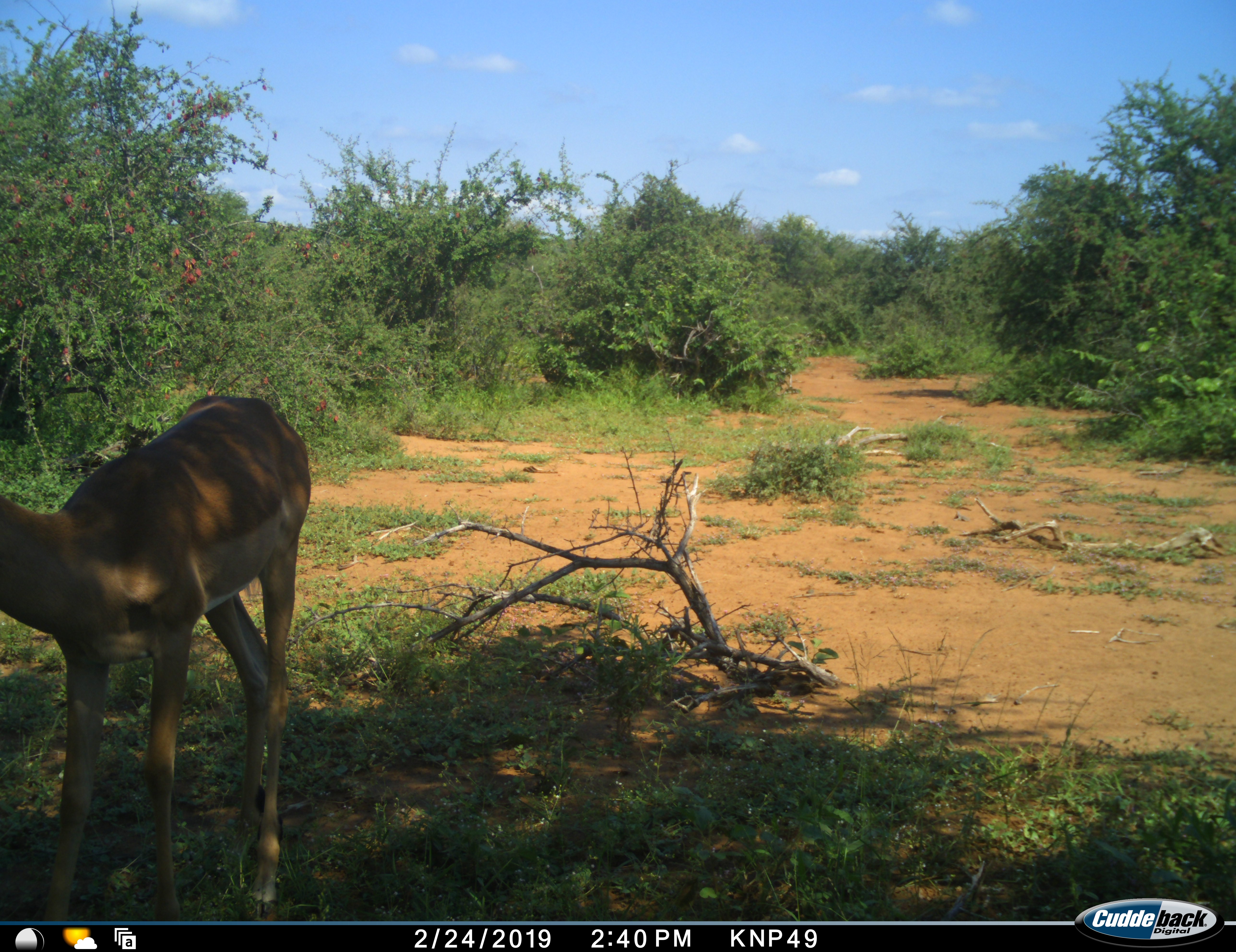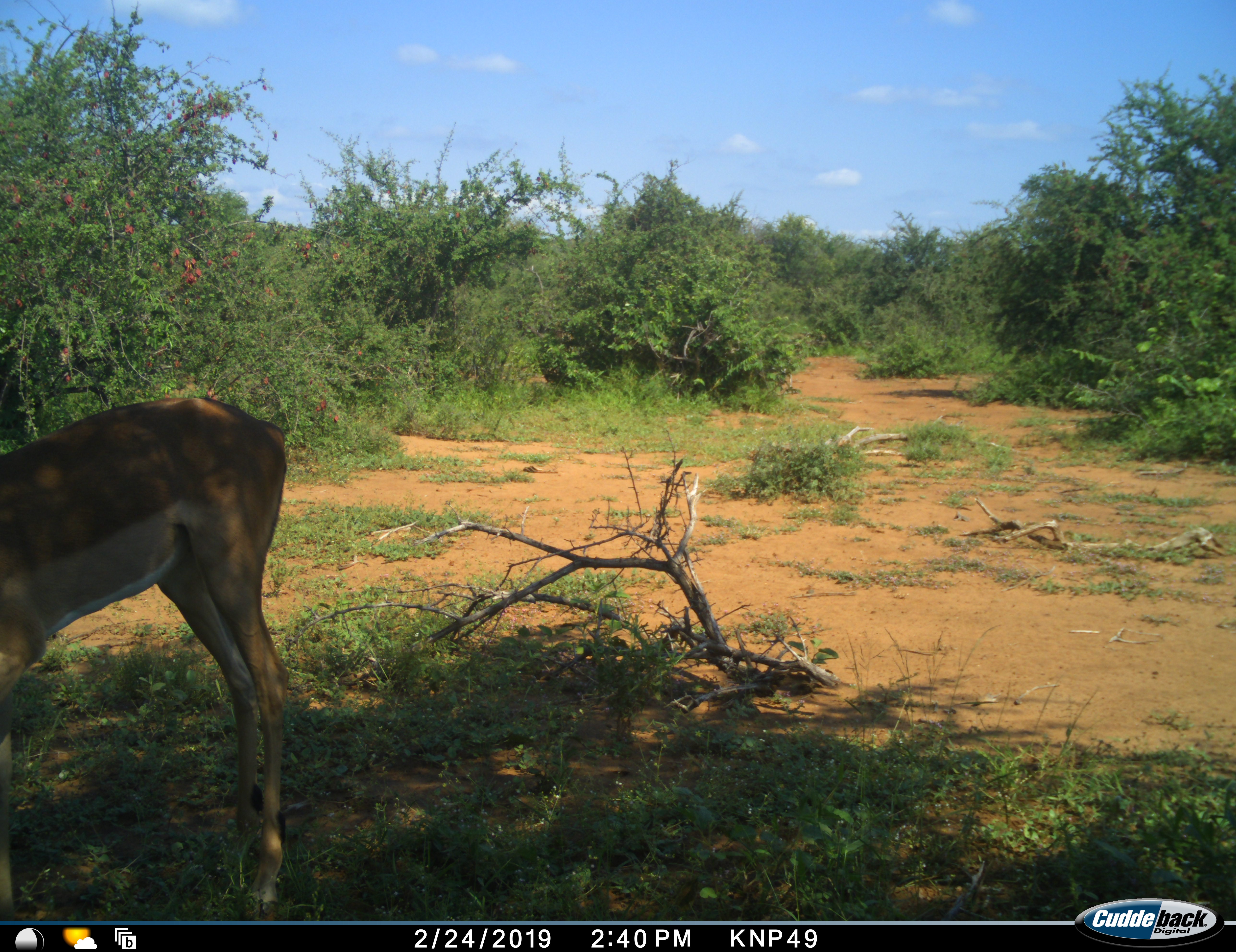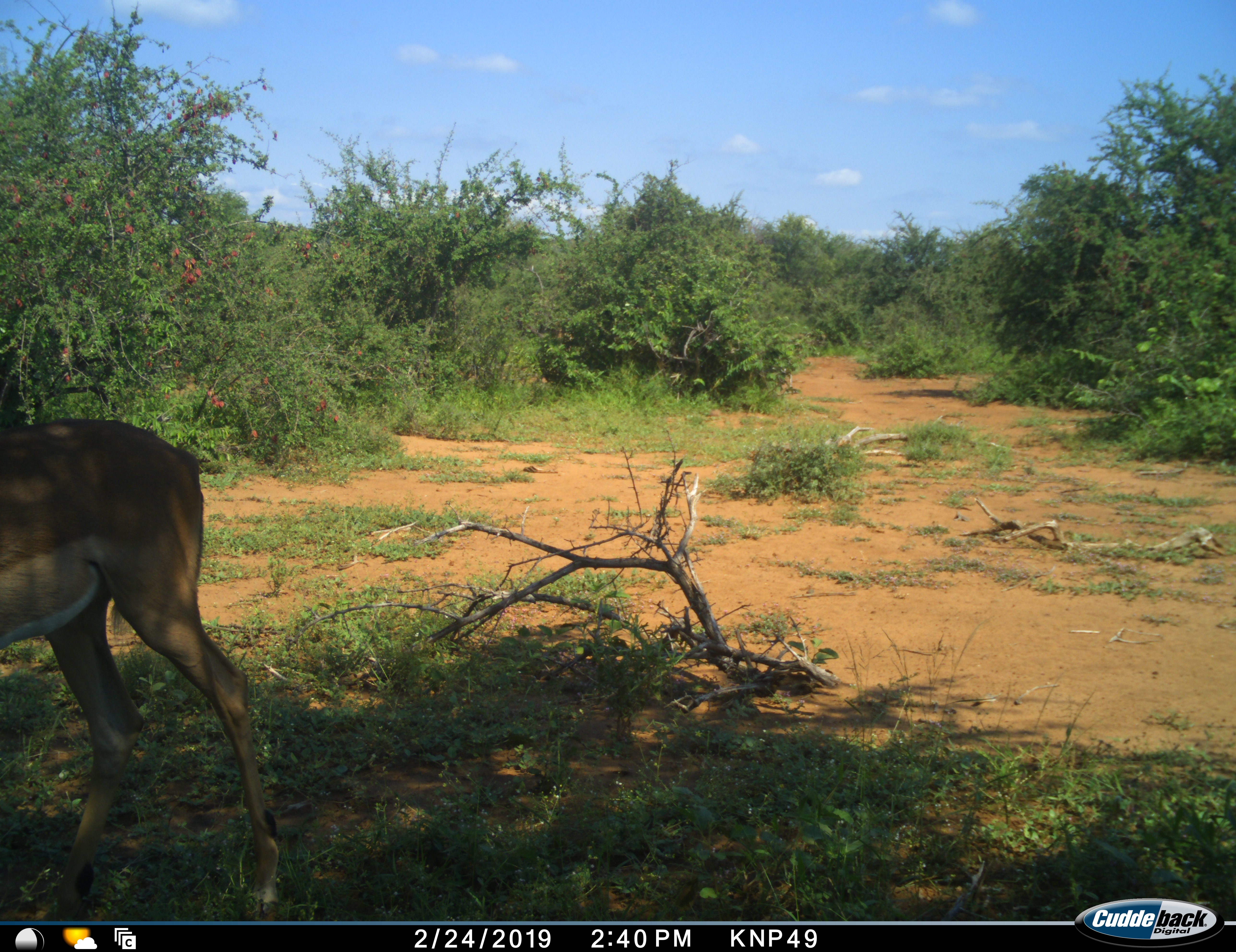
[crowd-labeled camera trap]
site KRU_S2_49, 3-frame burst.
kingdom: Animalia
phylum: Chordata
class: Mammalia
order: Artiodactyla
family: Bovidae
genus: Aepyceros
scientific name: Aepyceros melampus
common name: impala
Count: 1.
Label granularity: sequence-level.